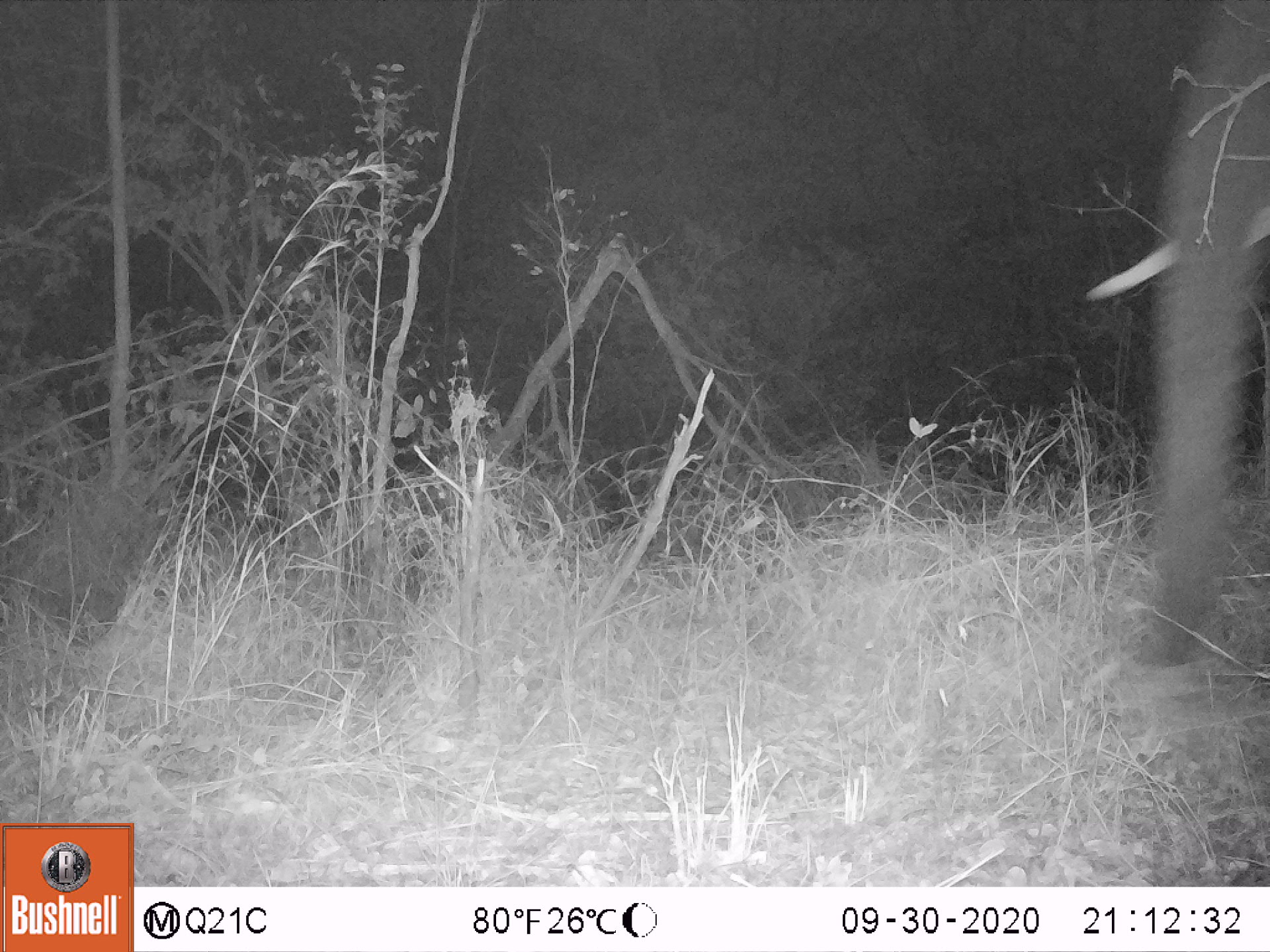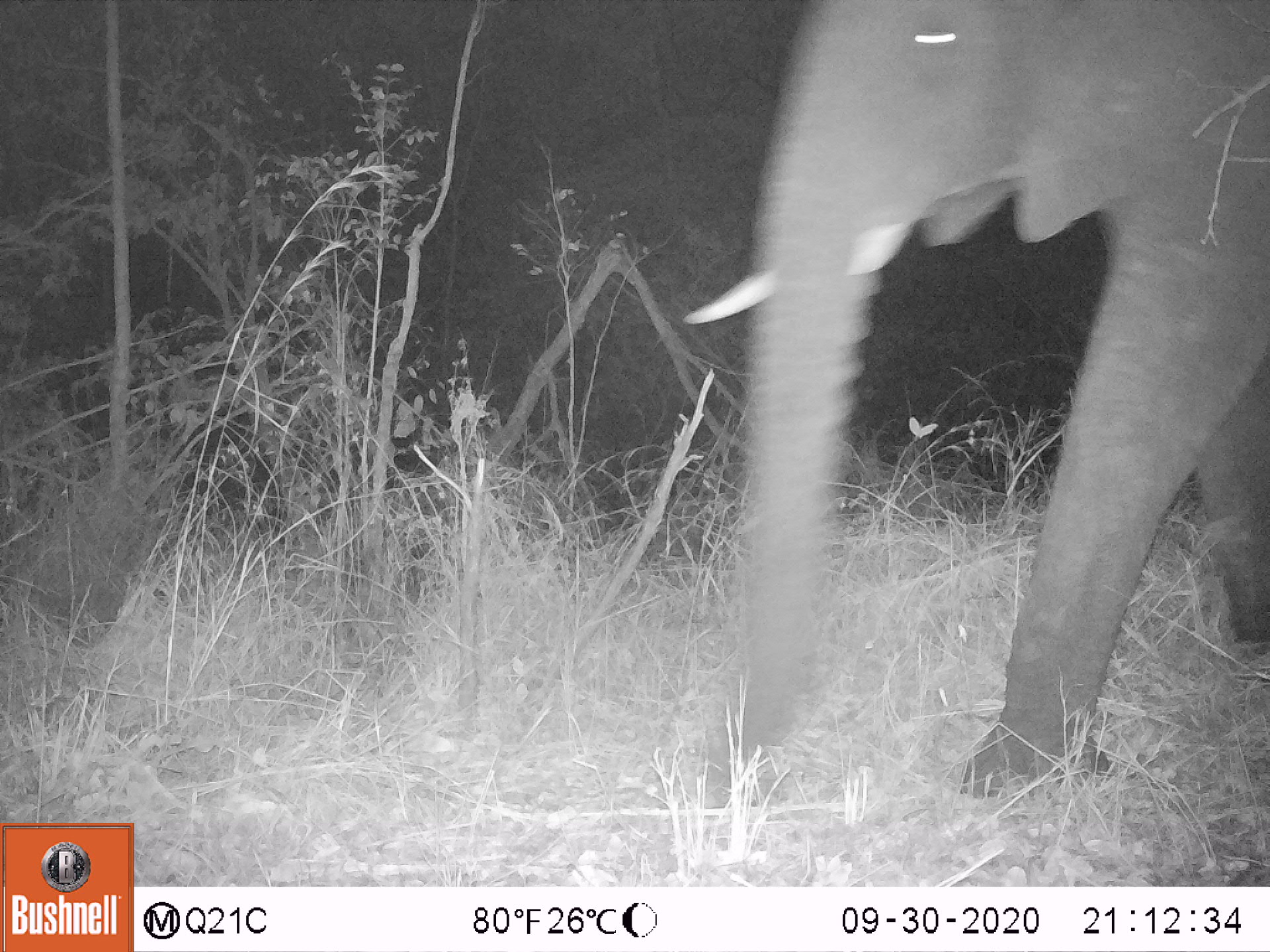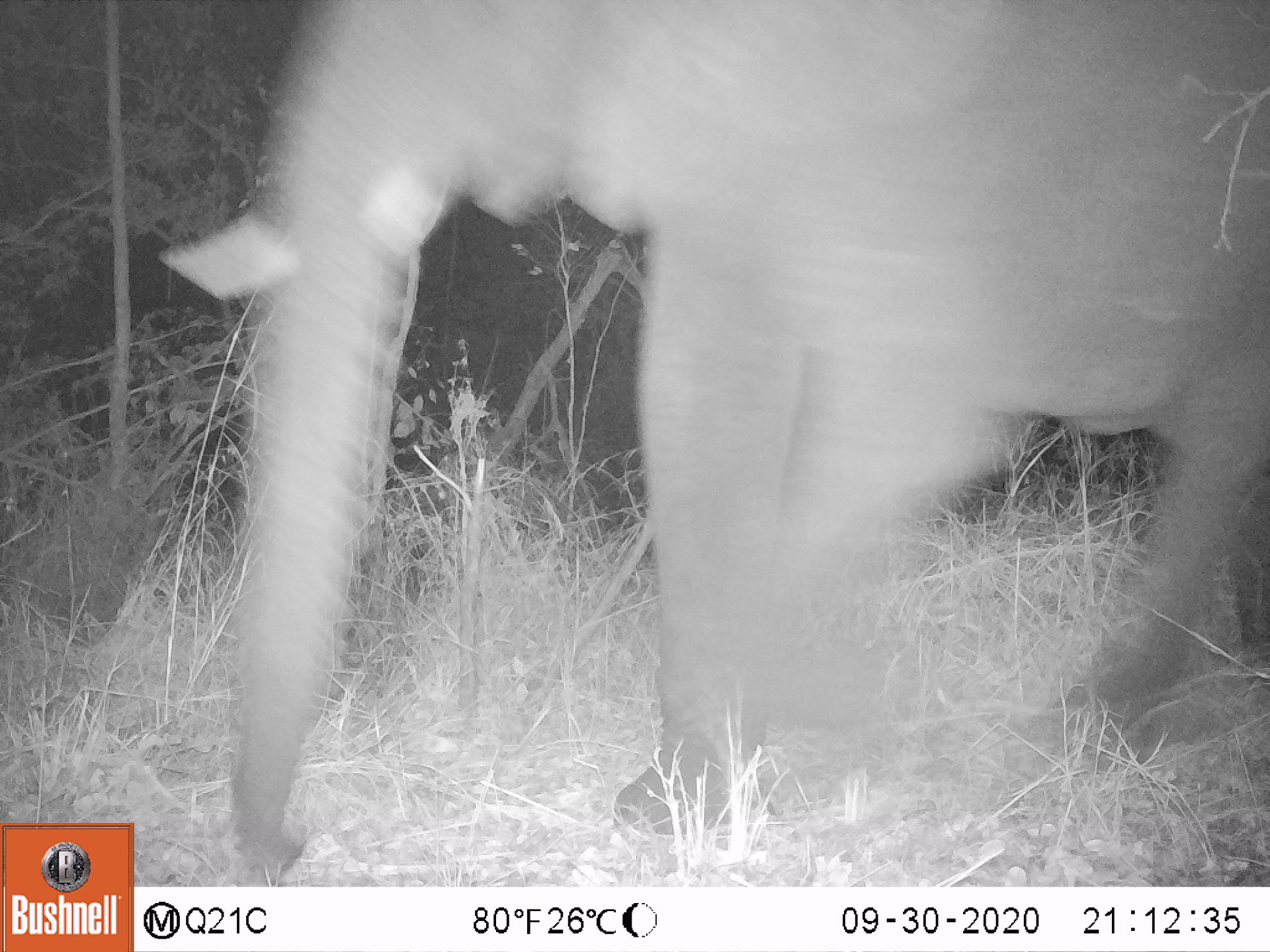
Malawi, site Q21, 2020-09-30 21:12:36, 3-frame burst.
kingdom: Animalia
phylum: Chordata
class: Mammalia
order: Proboscidea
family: Elephantidae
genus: Loxodonta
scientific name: Loxodonta africana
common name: african savanna elephant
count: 1